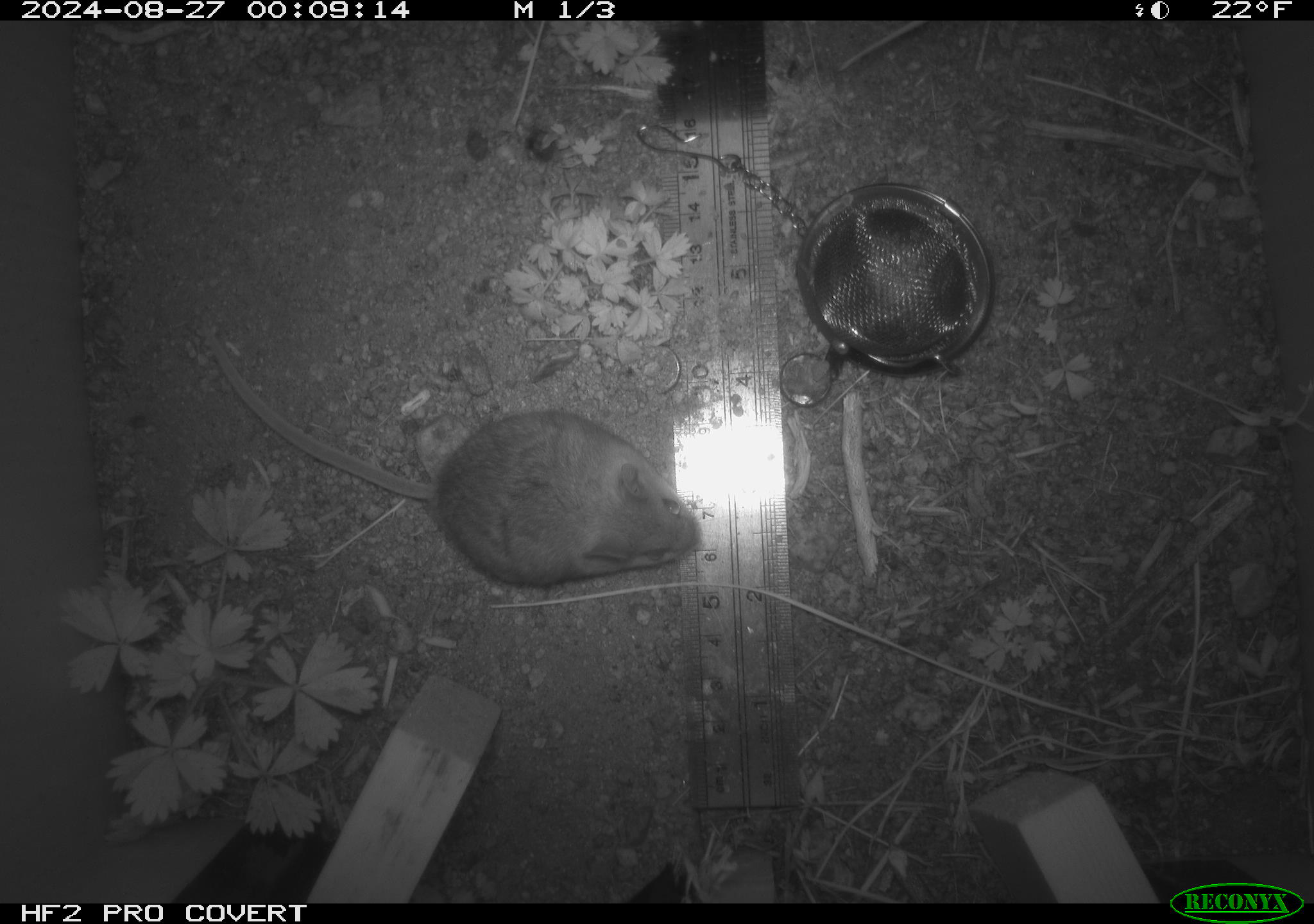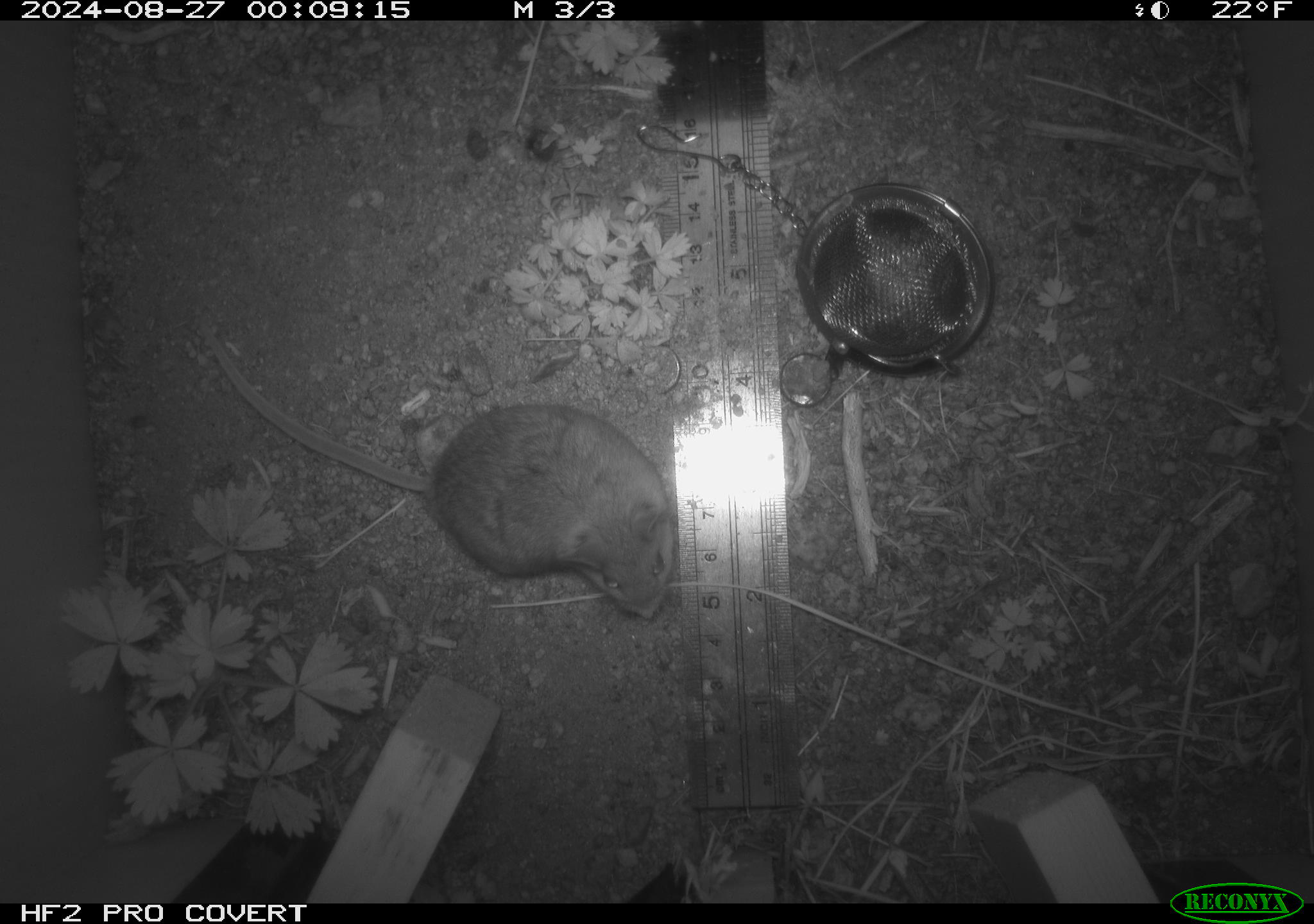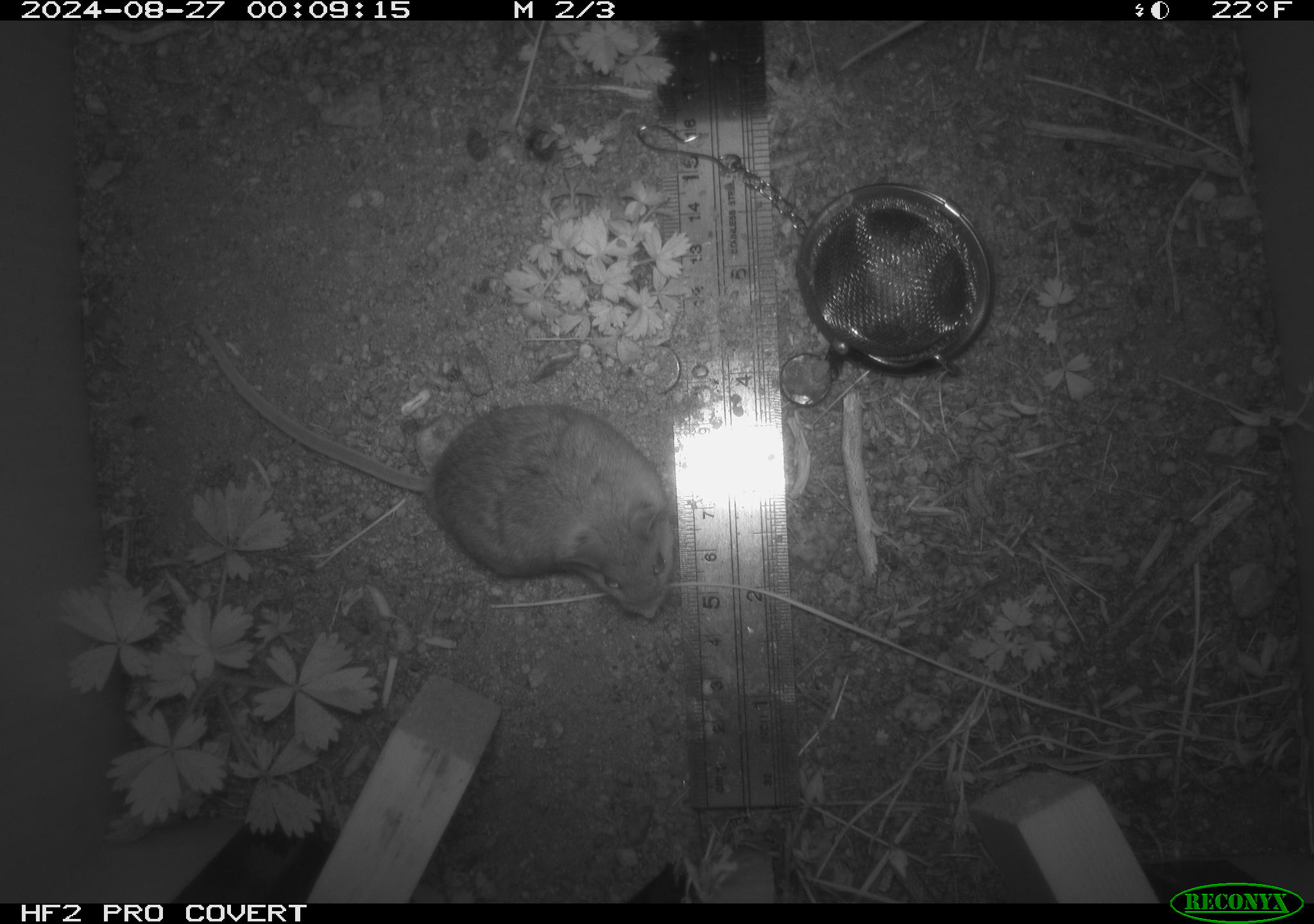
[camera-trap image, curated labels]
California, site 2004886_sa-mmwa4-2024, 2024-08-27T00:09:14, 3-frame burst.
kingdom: Animalia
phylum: Chordata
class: Mammalia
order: Rodentia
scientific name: Rodentia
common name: mouse species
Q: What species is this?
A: Mouse species (Rodentia).